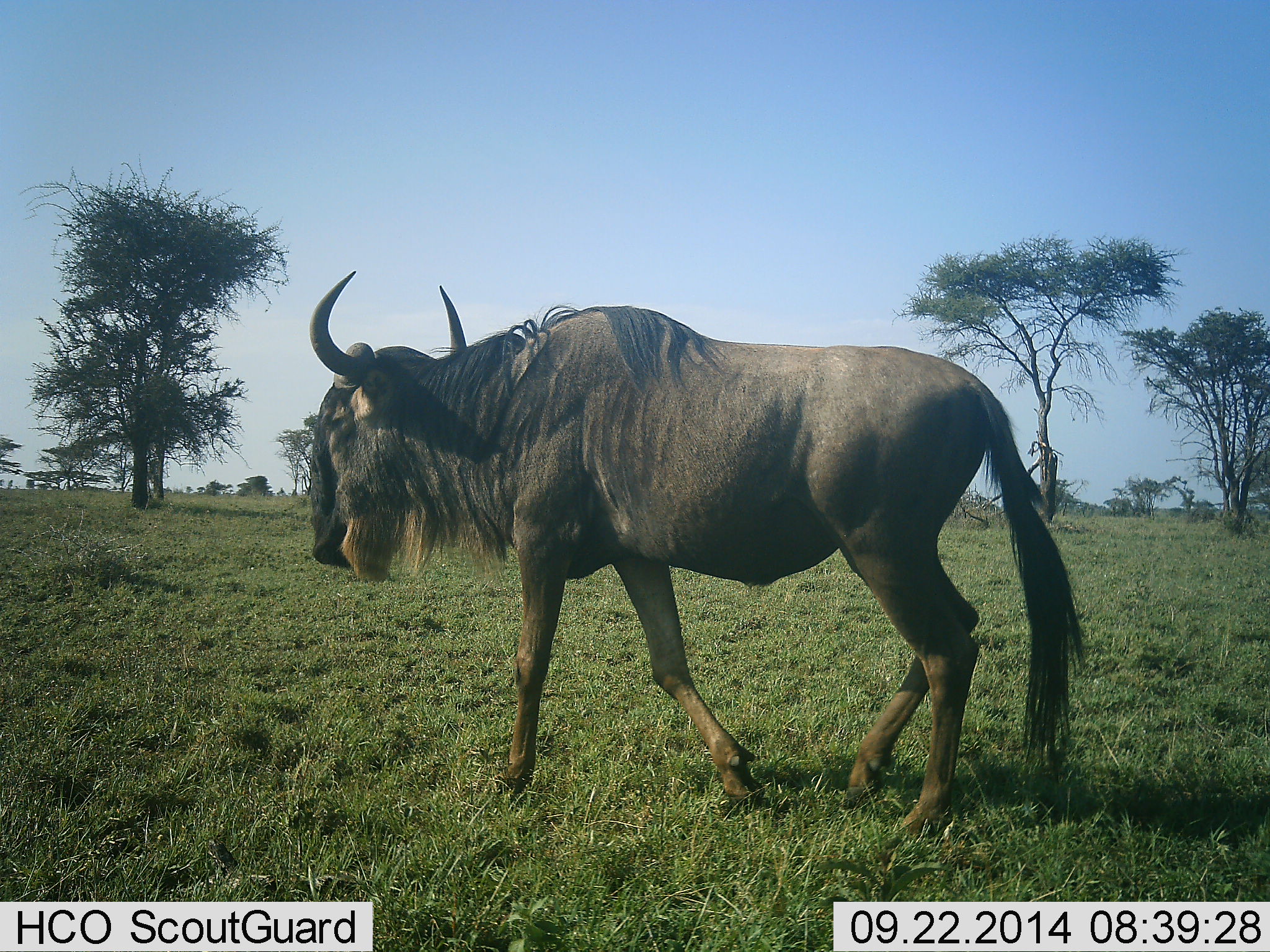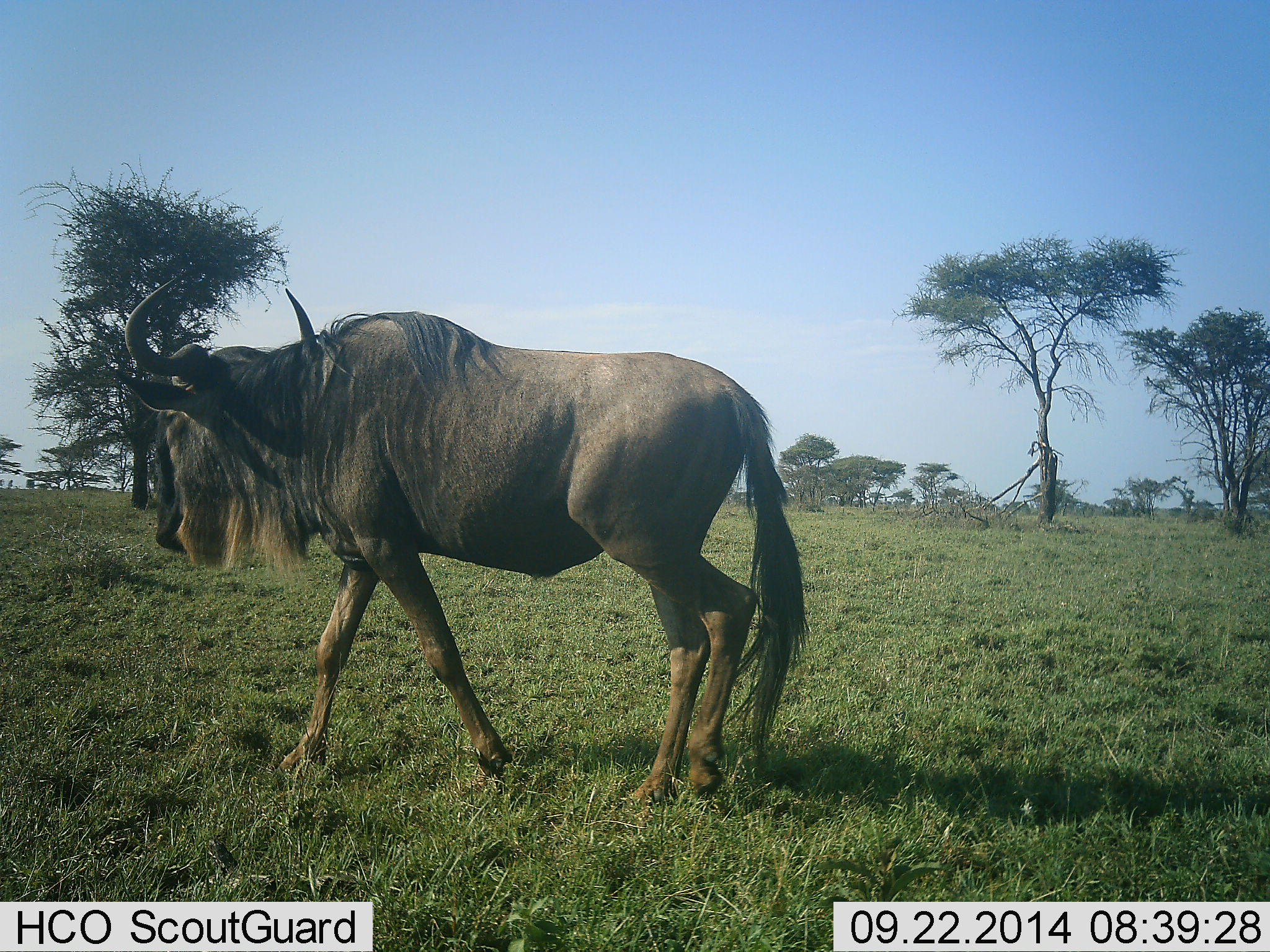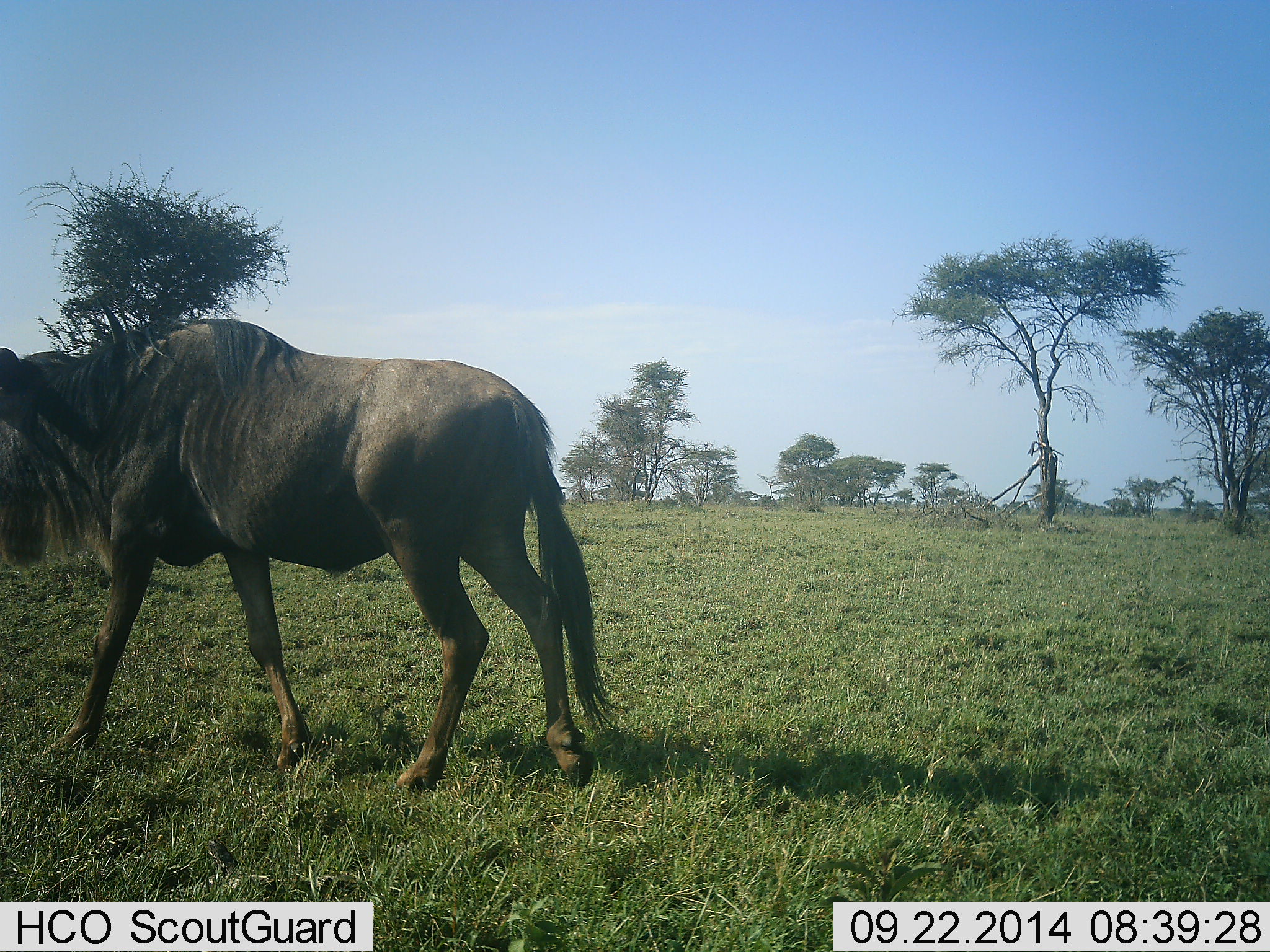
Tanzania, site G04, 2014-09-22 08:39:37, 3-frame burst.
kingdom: Animalia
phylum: Chordata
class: Mammalia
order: Artiodactyla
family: Bovidae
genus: Connochaetes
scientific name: Connochaetes taurinus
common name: blue wildebeest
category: wildebeest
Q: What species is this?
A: Wildebeest (blue wildebeest) (Connochaetes taurinus).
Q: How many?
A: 1.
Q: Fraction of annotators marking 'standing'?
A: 0%.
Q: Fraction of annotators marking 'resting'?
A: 0%.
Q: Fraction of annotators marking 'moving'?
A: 100%.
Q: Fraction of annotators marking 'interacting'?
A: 0%.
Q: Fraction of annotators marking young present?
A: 0%.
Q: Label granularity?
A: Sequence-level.